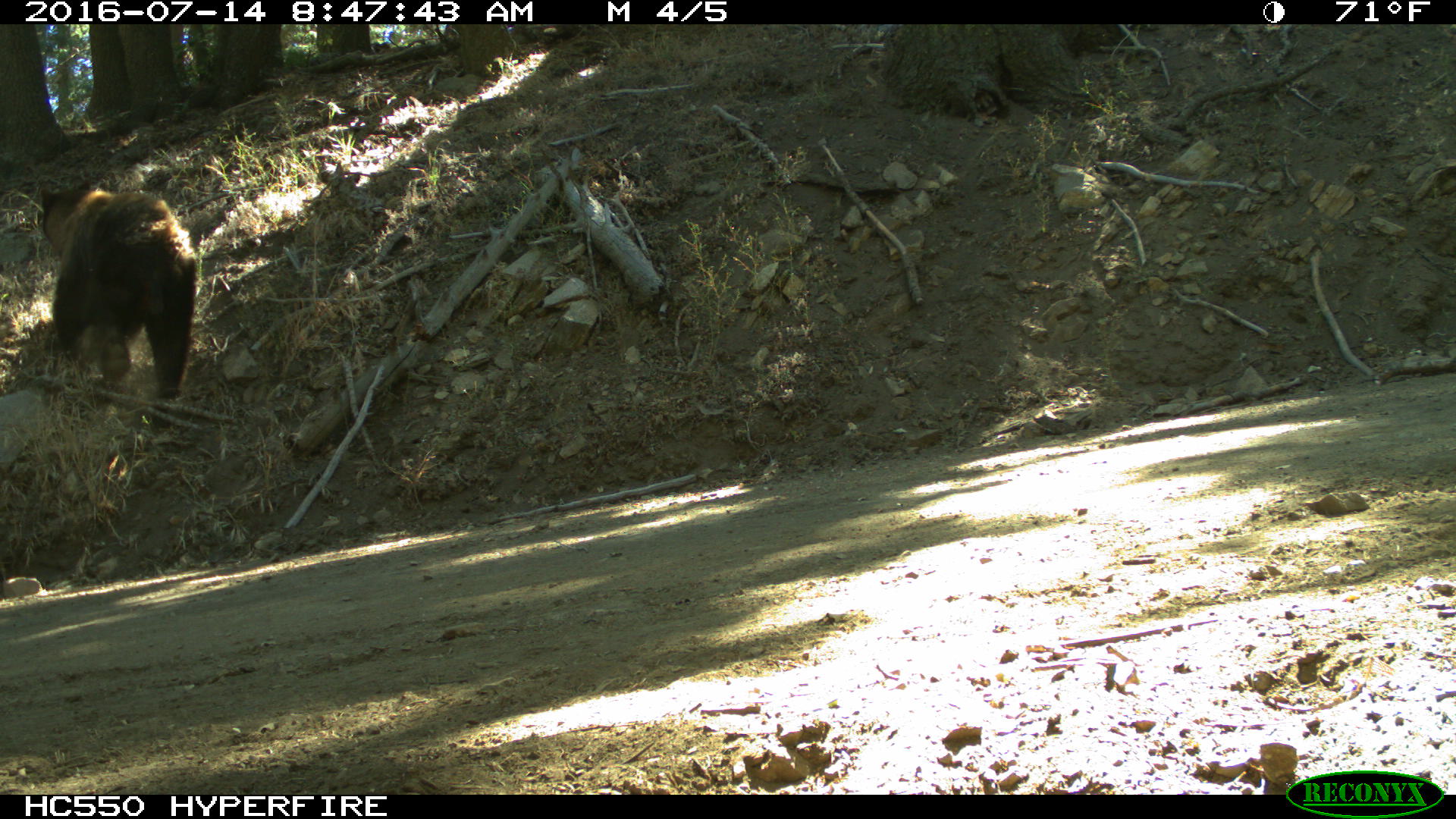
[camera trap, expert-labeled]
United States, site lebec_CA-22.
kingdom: Animalia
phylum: Chordata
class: Mammalia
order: Carnivora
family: Ursidae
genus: Ursus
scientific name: Ursus americanus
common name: american black bear